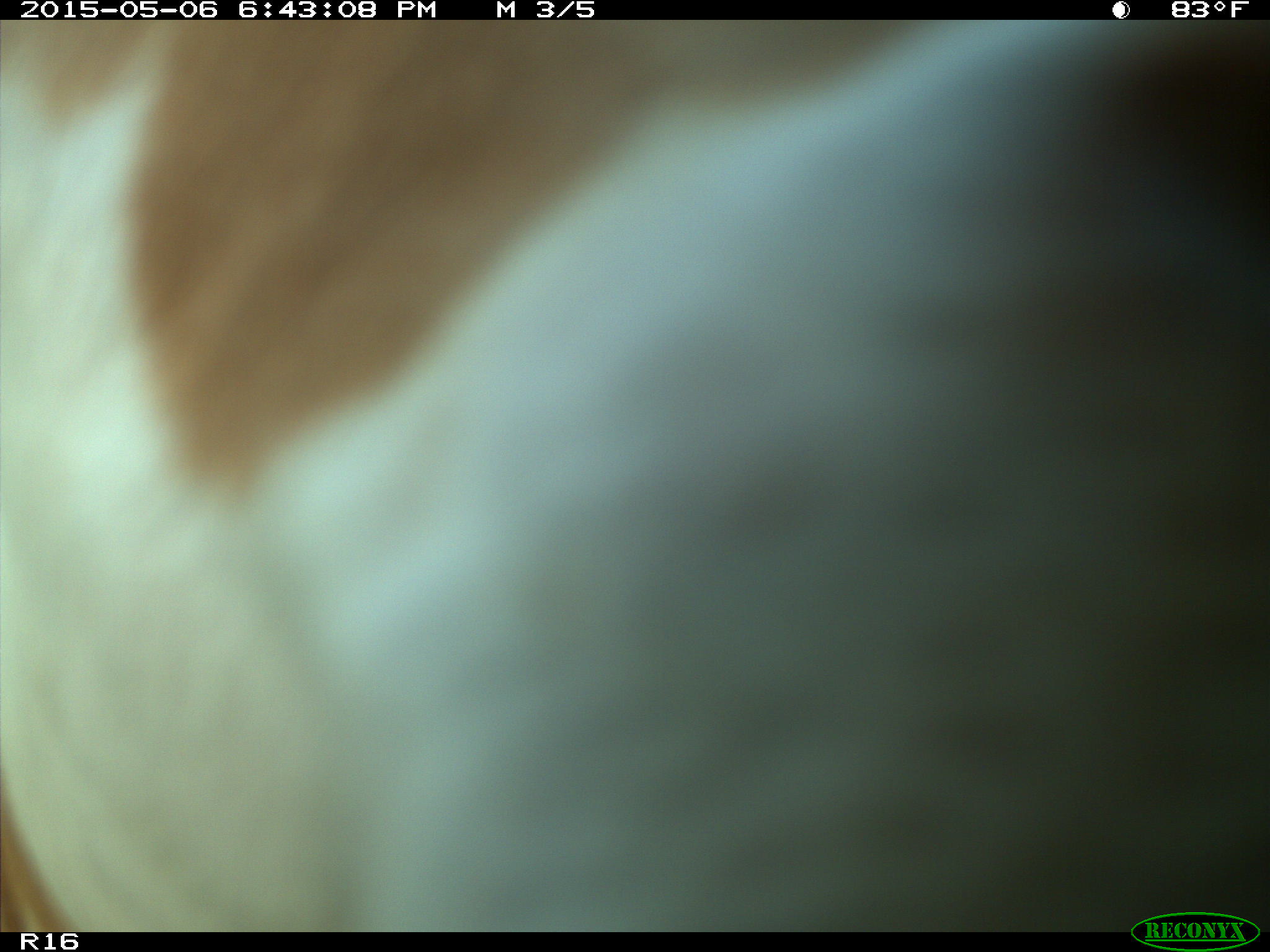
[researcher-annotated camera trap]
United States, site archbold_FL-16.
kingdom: Animalia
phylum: Chordata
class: Mammalia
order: Artiodactyla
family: Bovidae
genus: Bos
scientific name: Bos taurus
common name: domestic cow